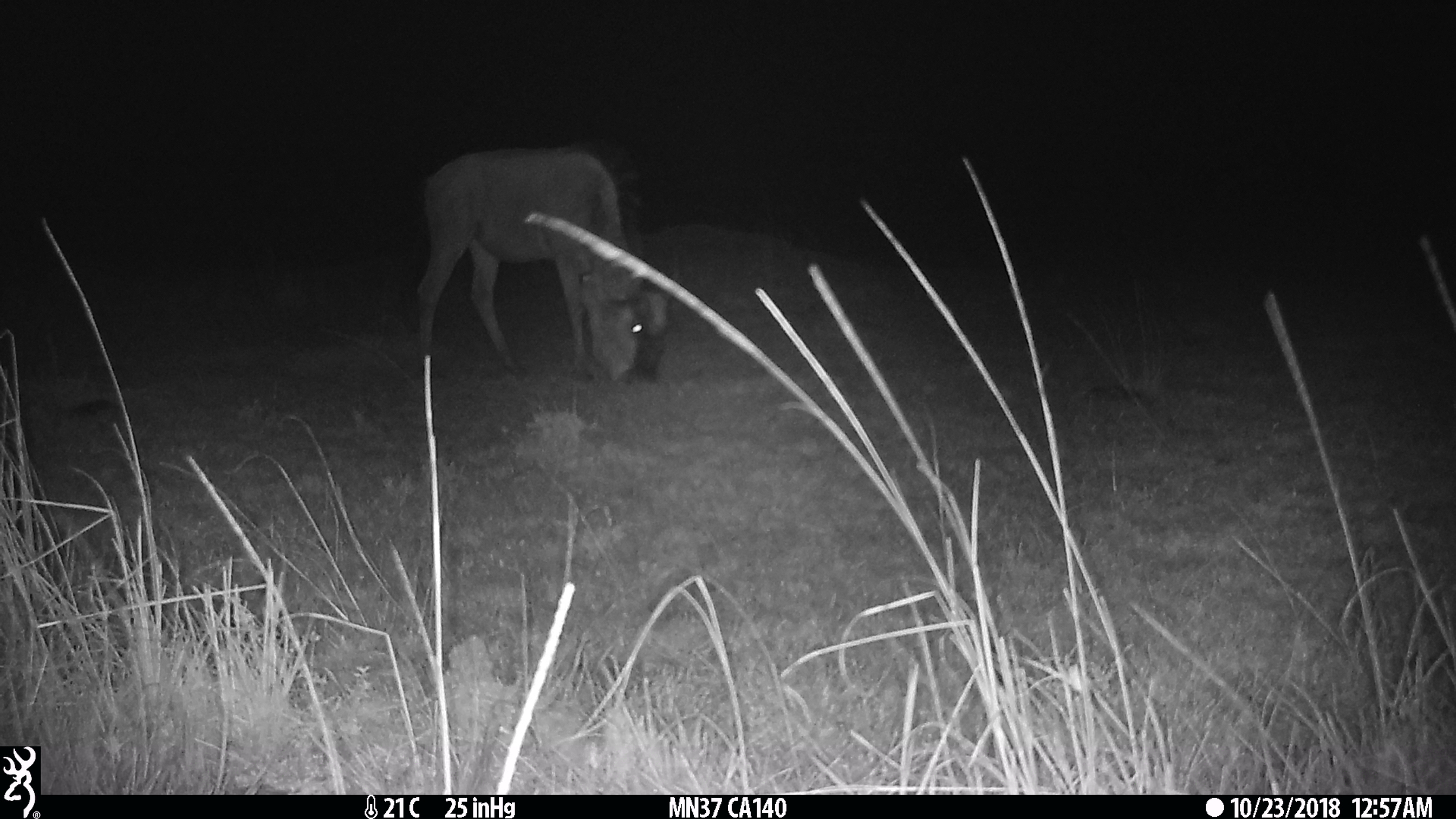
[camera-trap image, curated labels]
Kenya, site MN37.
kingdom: Animalia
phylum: Chordata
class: Mammalia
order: Artiodactyla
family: Bovidae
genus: Connochaetes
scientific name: Connochaetes taurinus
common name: blue wildebeest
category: wildebeest